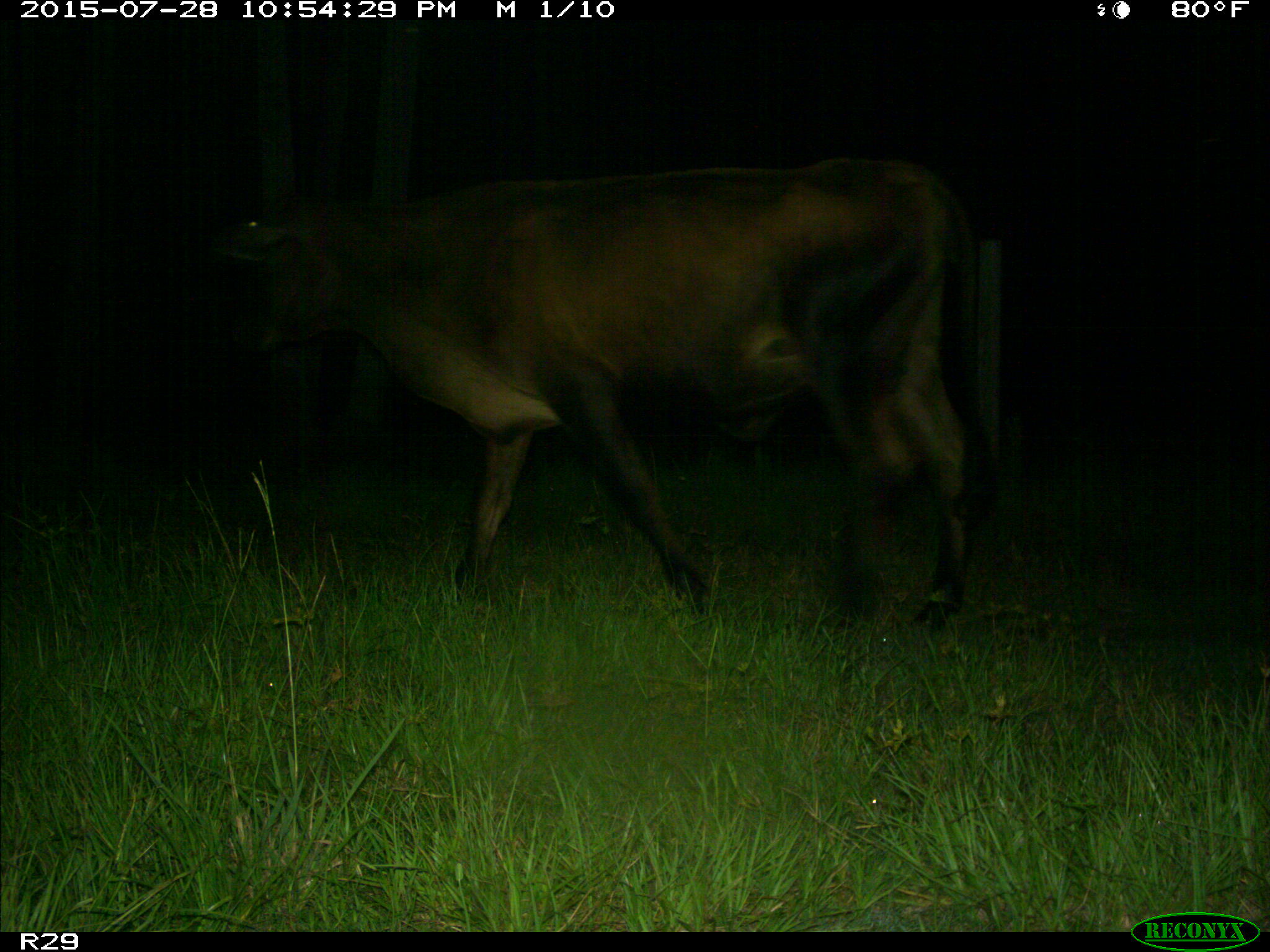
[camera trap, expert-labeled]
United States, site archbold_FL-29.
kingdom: Animalia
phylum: Chordata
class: Mammalia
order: Artiodactyla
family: Bovidae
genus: Bos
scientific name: Bos taurus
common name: domestic cow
Bos taurus (domestic cow).